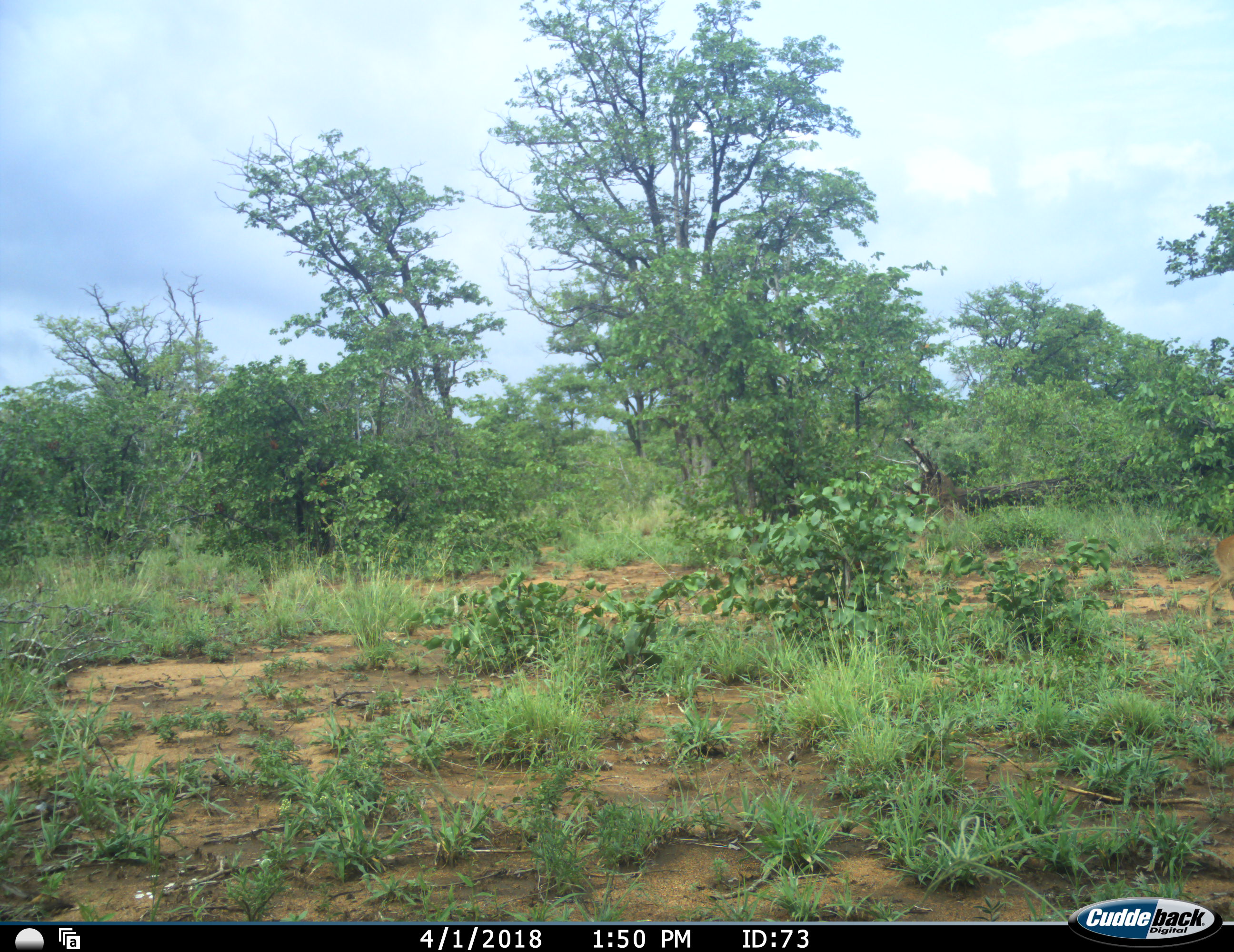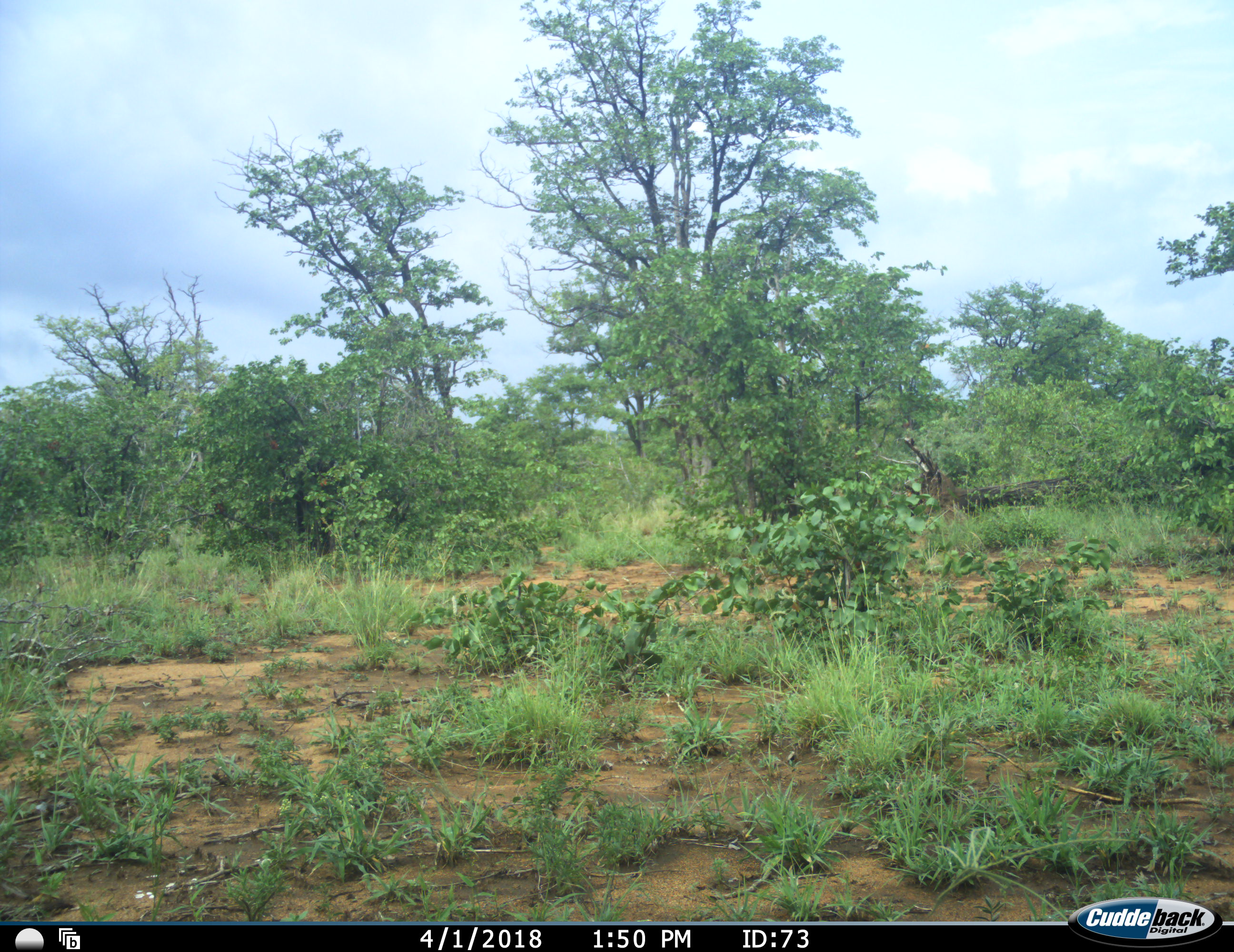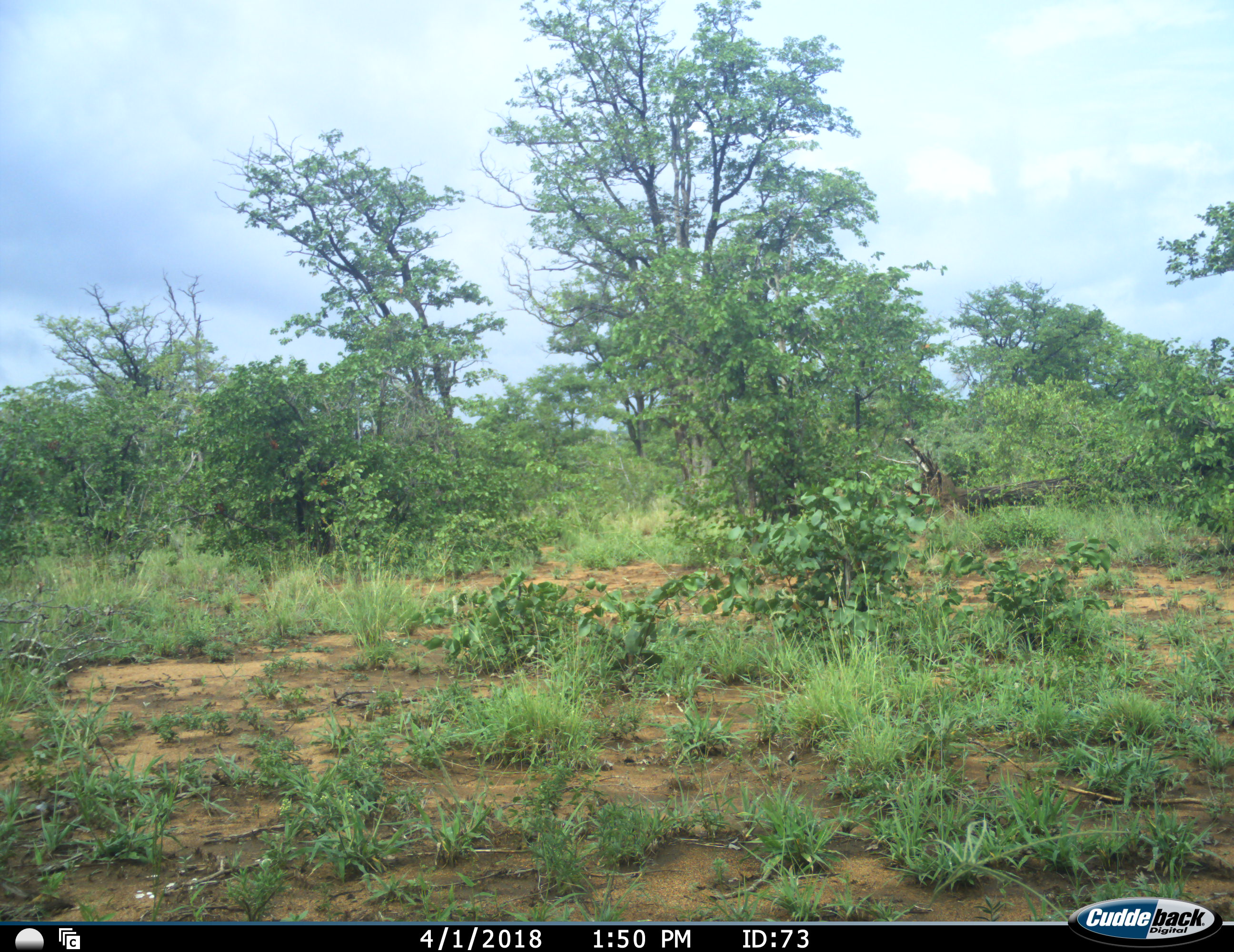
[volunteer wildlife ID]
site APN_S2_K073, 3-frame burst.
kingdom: Animalia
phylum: Chordata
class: Mammalia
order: Artiodactyla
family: Bovidae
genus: Aepyceros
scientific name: Aepyceros melampus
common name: impala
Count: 1.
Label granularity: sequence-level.